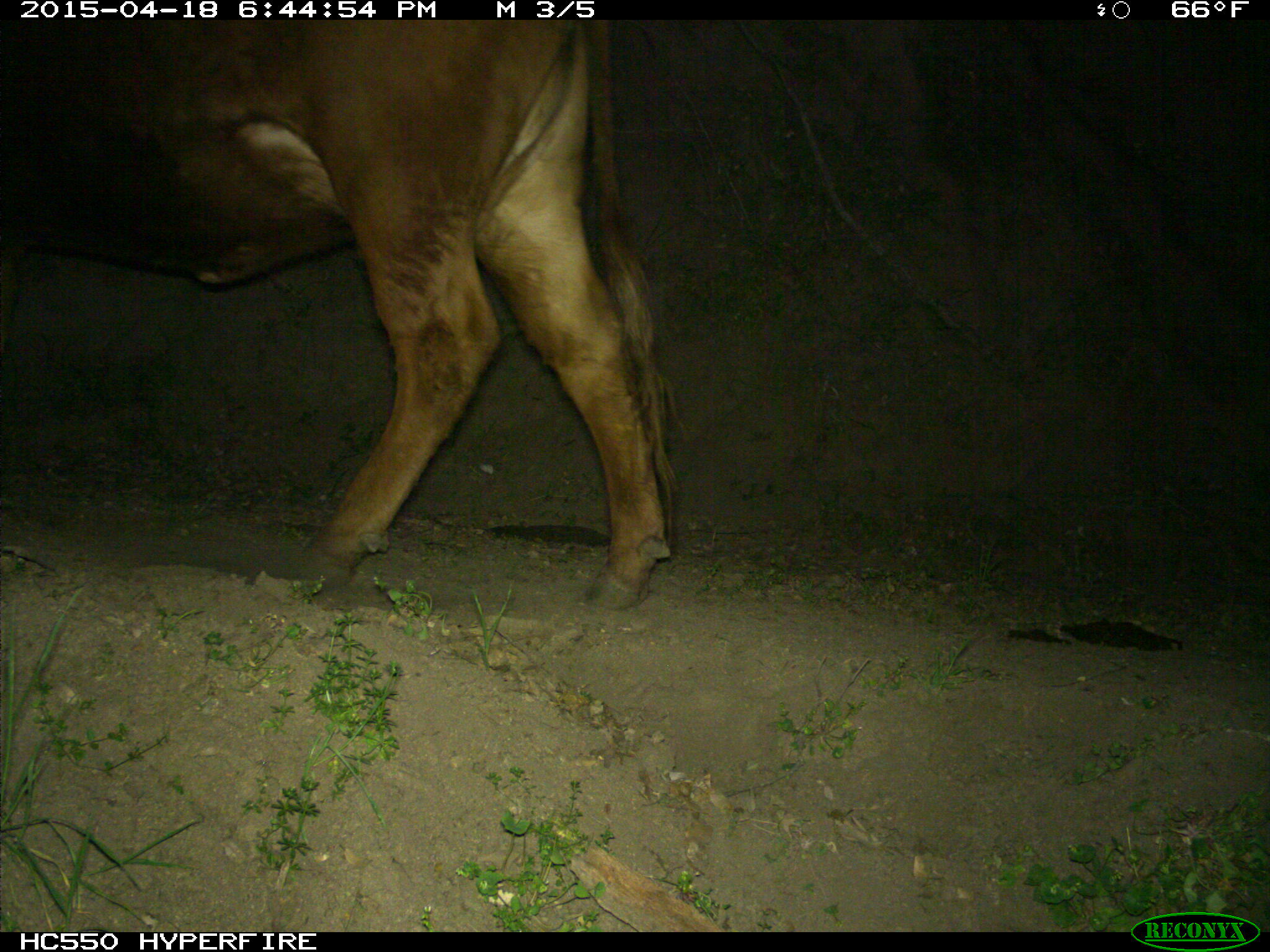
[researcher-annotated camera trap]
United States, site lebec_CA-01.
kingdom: Animalia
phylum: Chordata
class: Mammalia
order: Artiodactyla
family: Bovidae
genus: Bos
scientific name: Bos taurus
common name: domestic cow